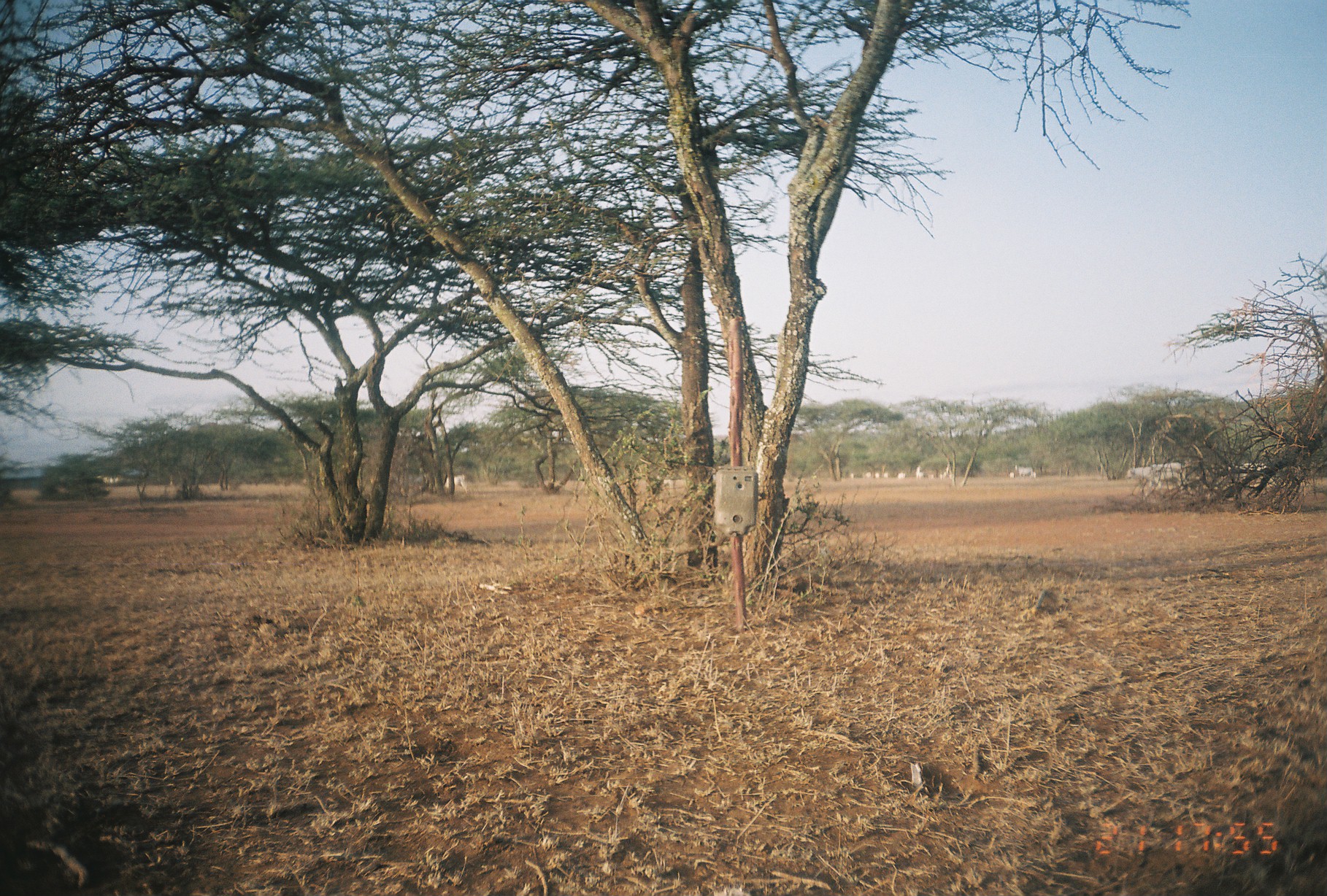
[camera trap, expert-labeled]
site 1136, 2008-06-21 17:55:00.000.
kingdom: Animalia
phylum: Chordata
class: Mammalia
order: Artiodactyla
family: Bovidae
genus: Capra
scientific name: Capra aegagrus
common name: wild goat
Capra aegagrus (wild goat), count 14.